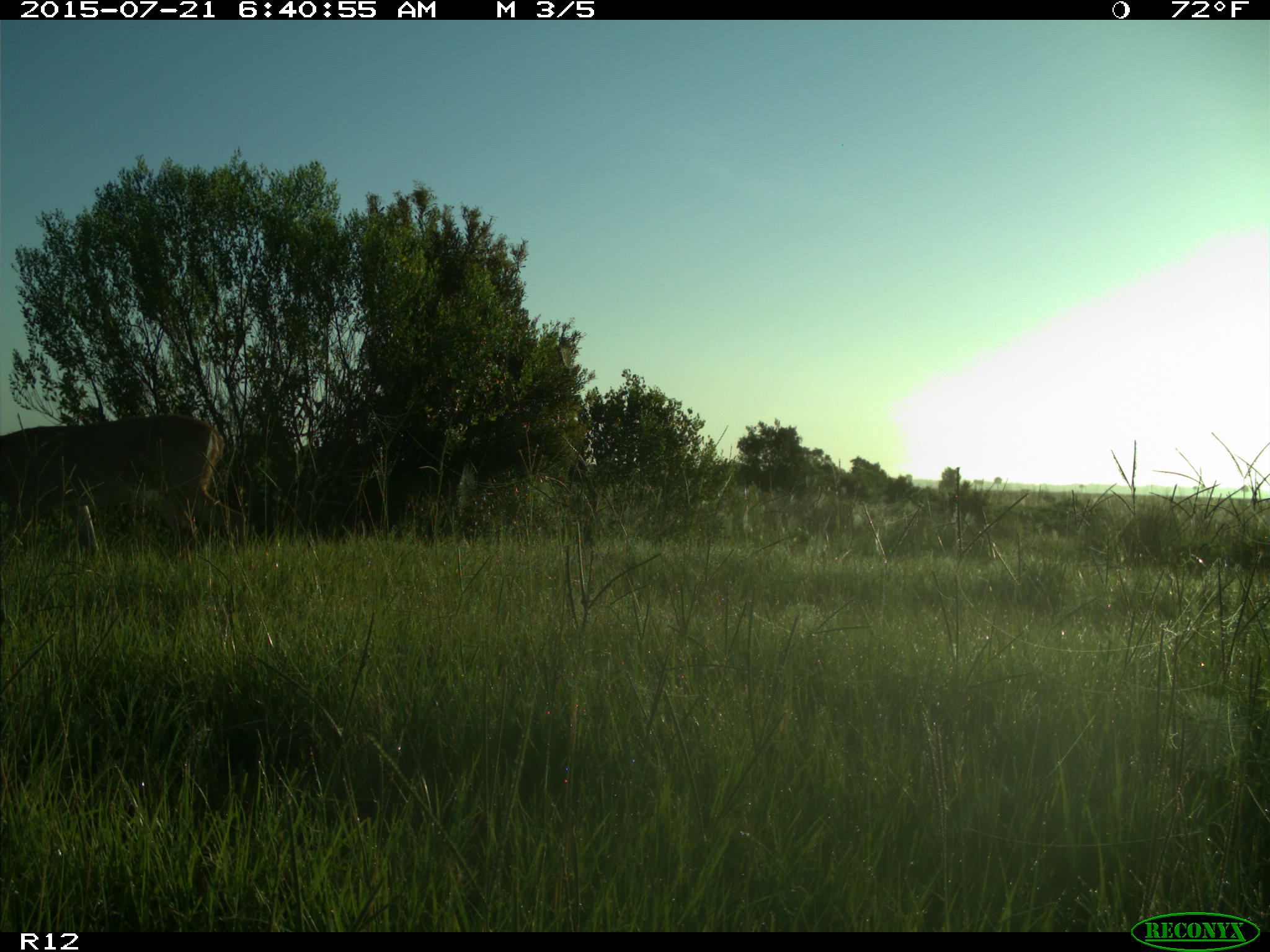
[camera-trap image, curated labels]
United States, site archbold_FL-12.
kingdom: Animalia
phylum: Chordata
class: Mammalia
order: Artiodactyla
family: Cervidae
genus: Odocoileus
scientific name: Odocoileus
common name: deer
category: unidentified deer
Unidentified deer (deer) (Odocoileus).